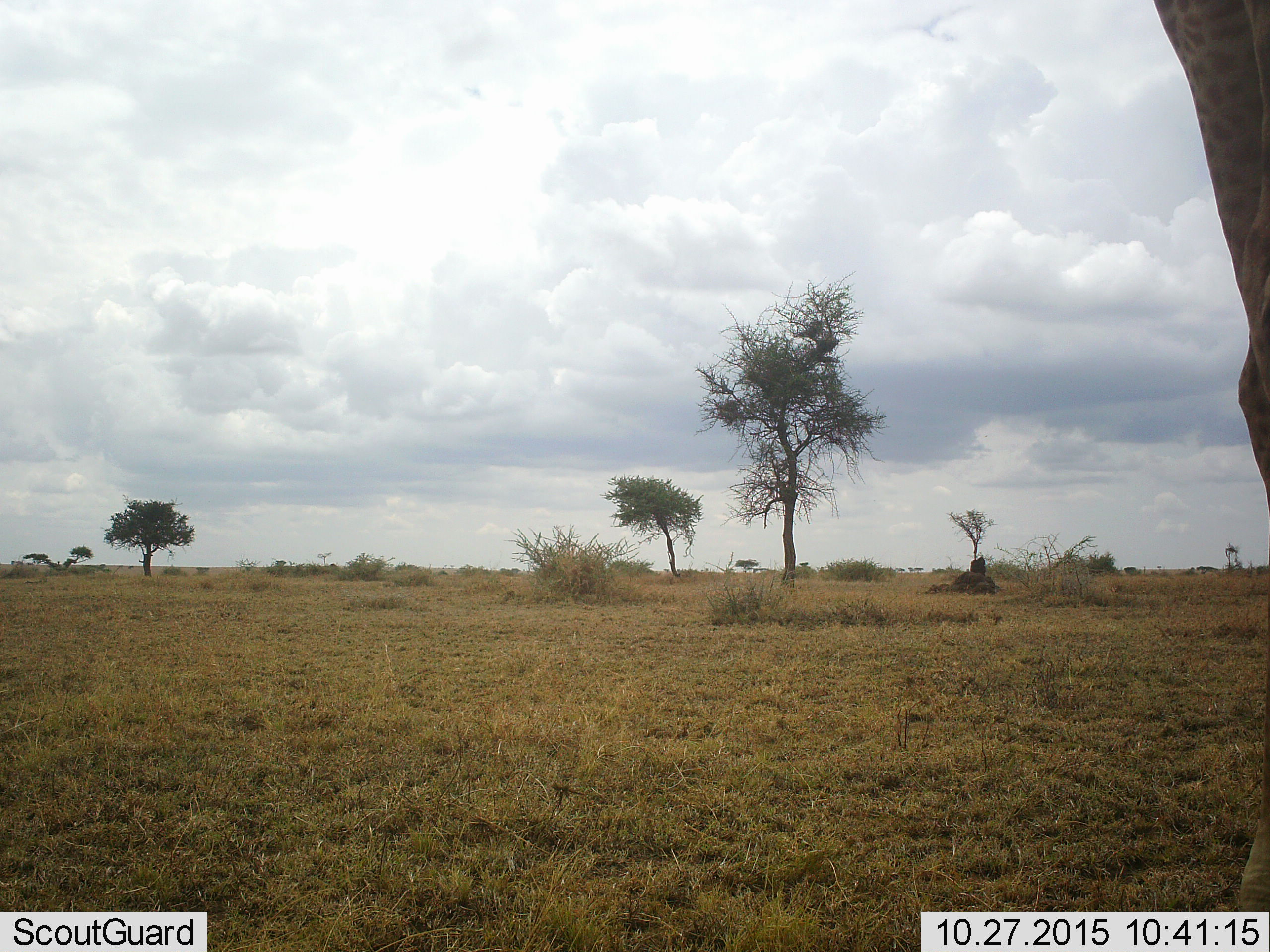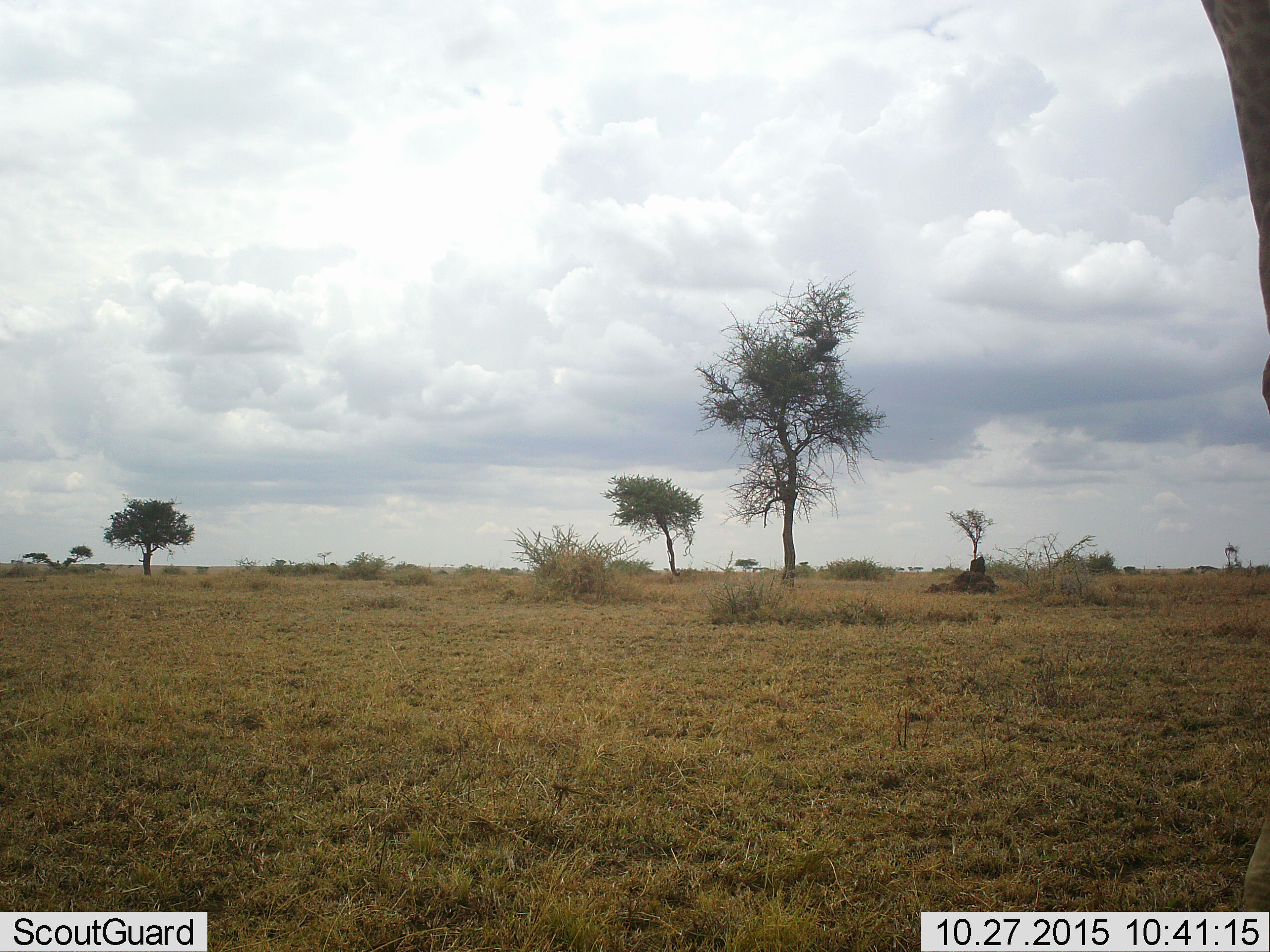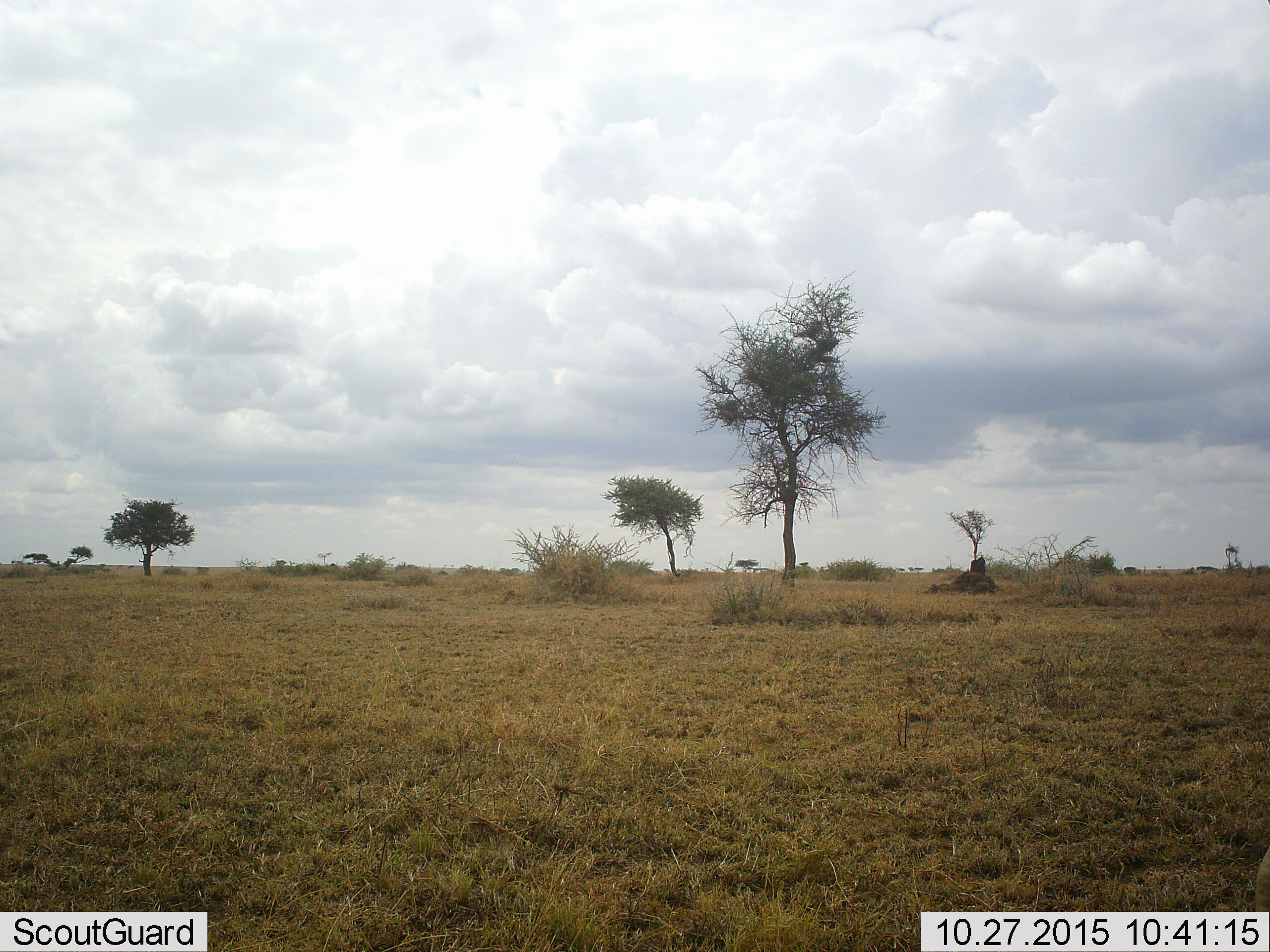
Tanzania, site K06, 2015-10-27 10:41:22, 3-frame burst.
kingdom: Animalia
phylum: Chordata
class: Mammalia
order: Artiodactyla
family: Giraffidae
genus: Giraffa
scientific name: Giraffa camelopardalis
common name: giraffe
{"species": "giraffe (Giraffa camelopardalis)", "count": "1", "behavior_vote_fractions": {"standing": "44%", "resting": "0%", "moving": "56%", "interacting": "0%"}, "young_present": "0%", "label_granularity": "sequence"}